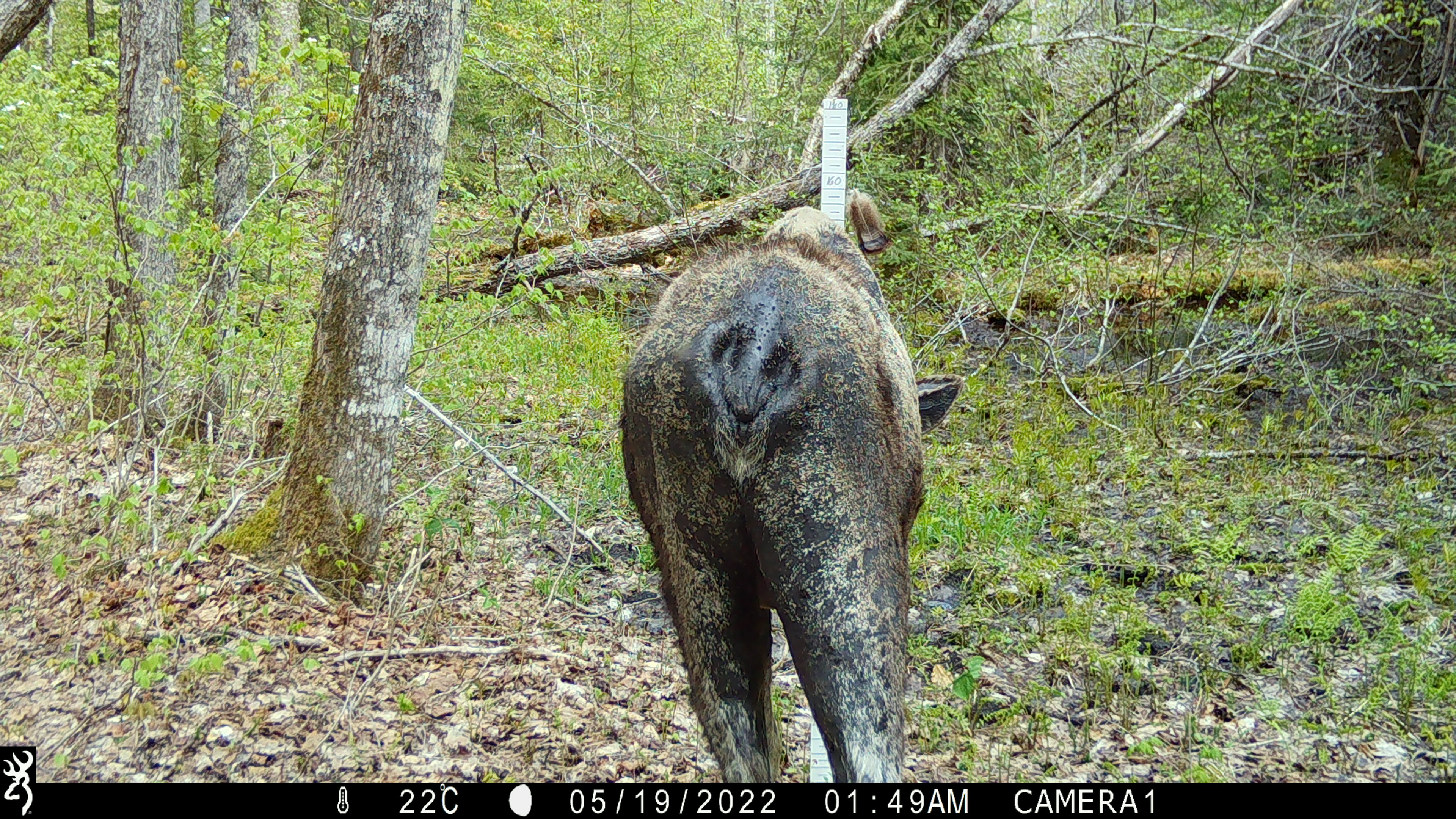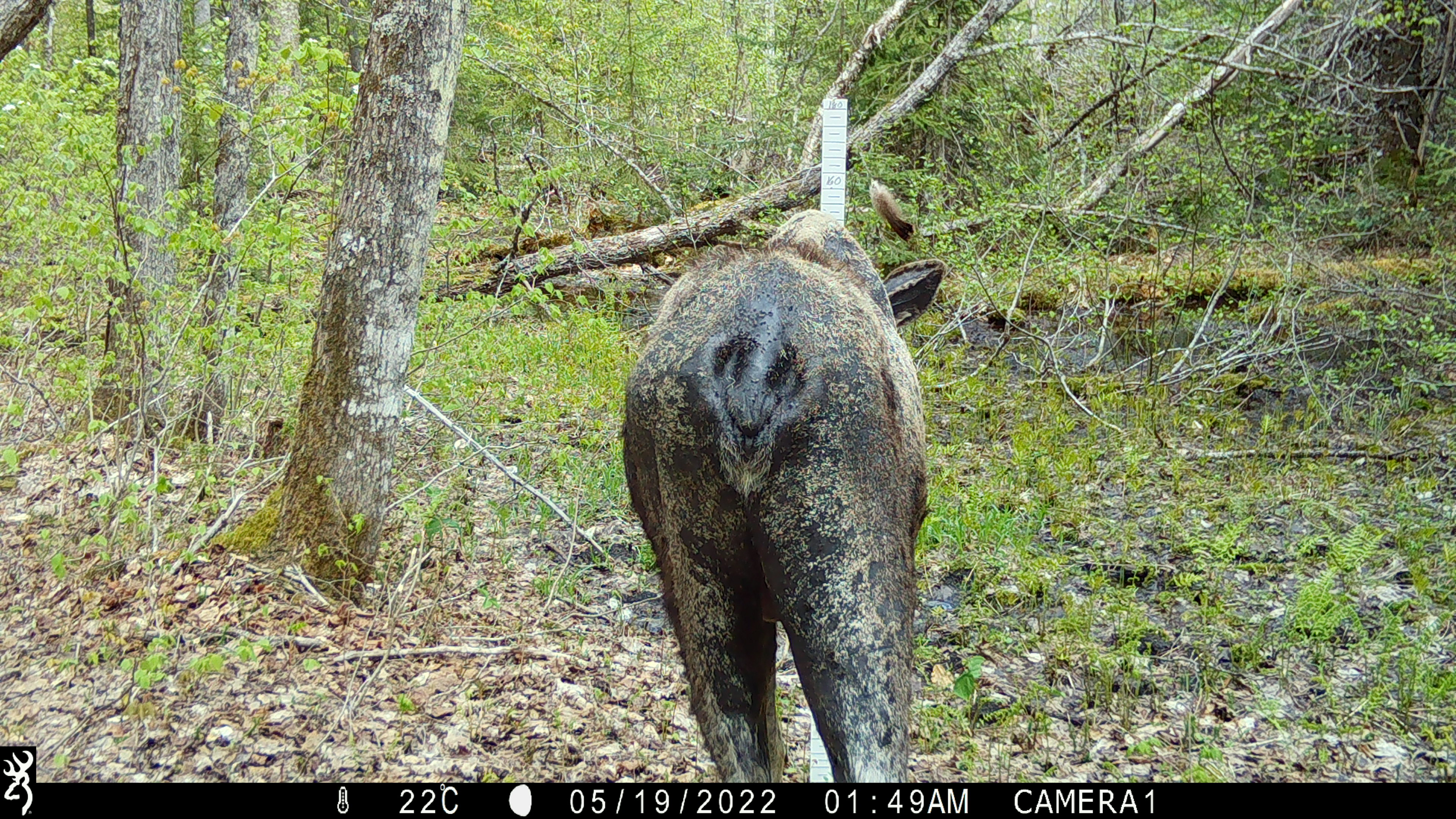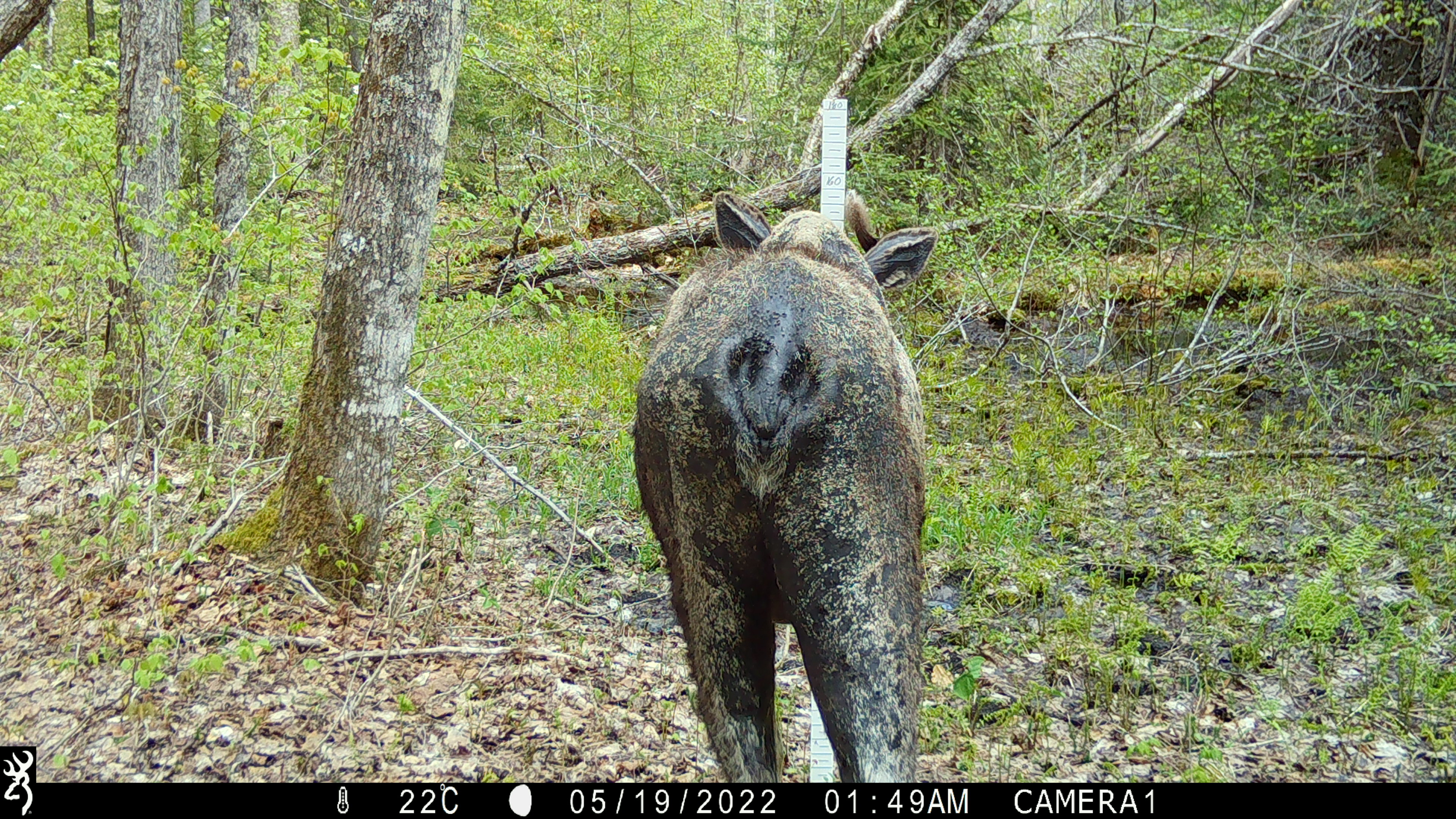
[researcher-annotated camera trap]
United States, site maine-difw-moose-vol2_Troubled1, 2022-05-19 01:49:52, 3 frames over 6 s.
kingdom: Animalia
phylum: Chordata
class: Mammalia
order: Artiodactyla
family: Cervidae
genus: Alces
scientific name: Alces alces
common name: moose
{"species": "moose (Alces alces)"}